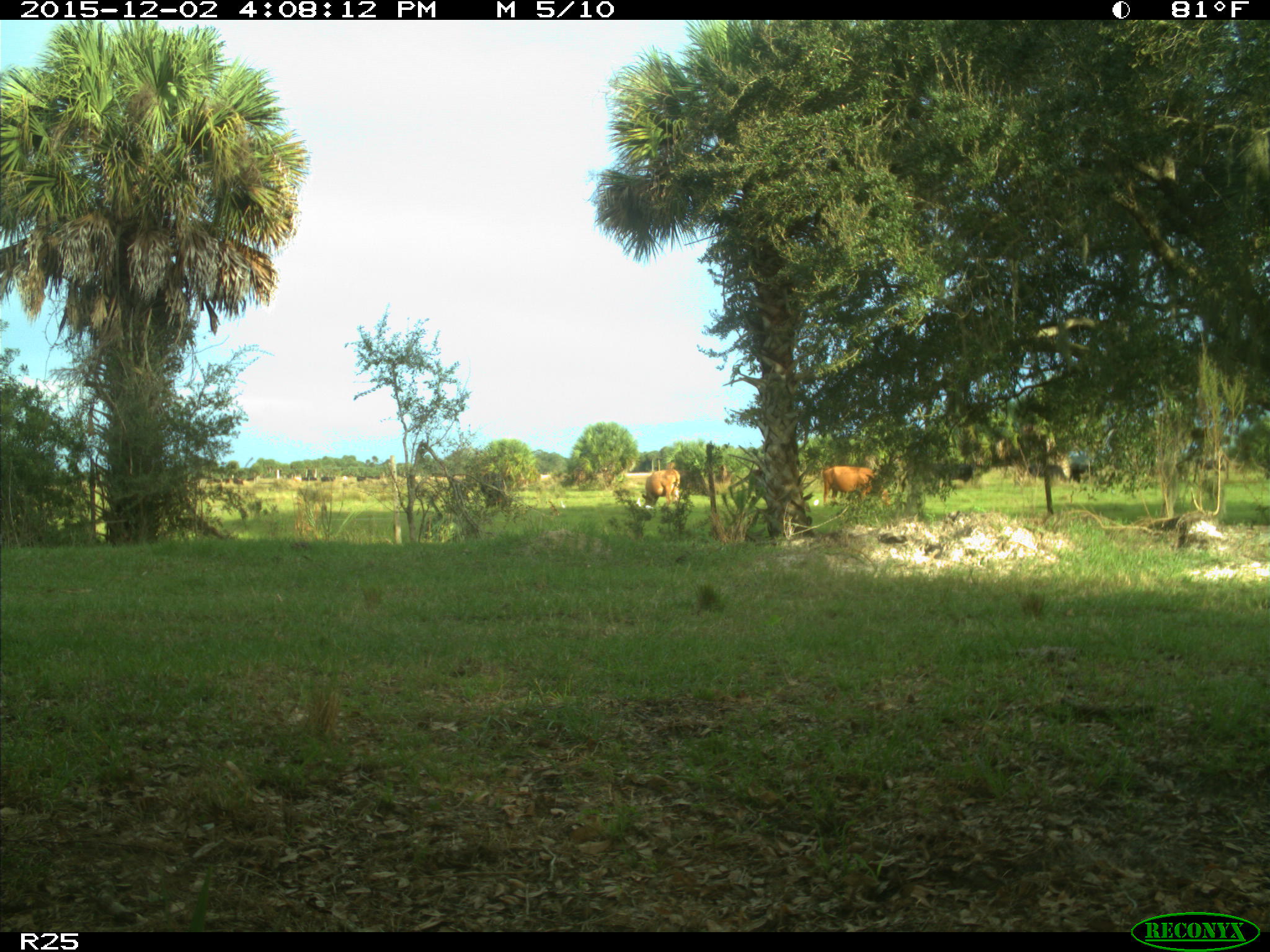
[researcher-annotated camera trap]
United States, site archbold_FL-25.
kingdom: Animalia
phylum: Chordata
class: Mammalia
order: Artiodactyla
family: Bovidae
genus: Bos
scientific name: Bos taurus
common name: domestic cow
Bos taurus (domestic cow).